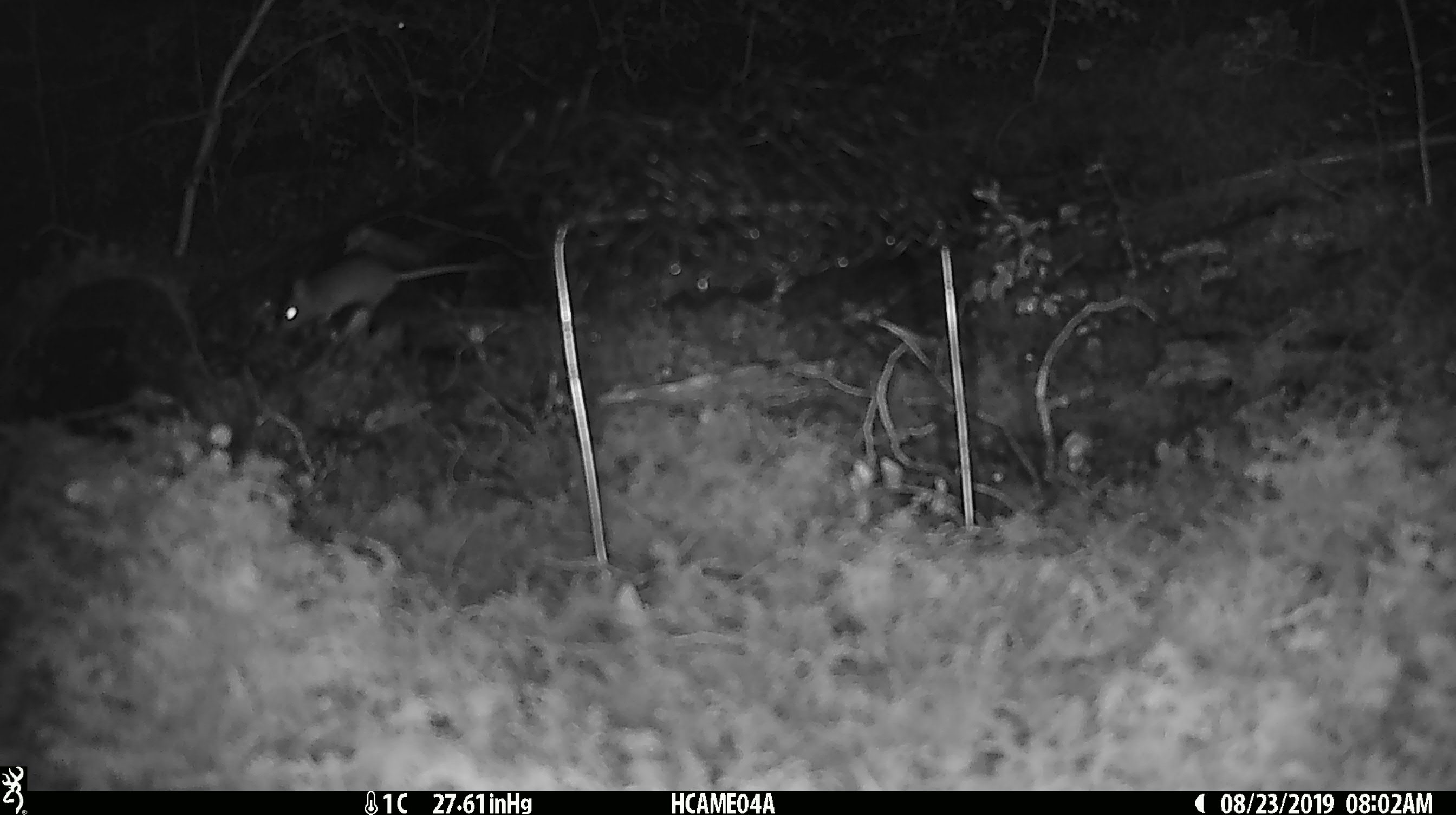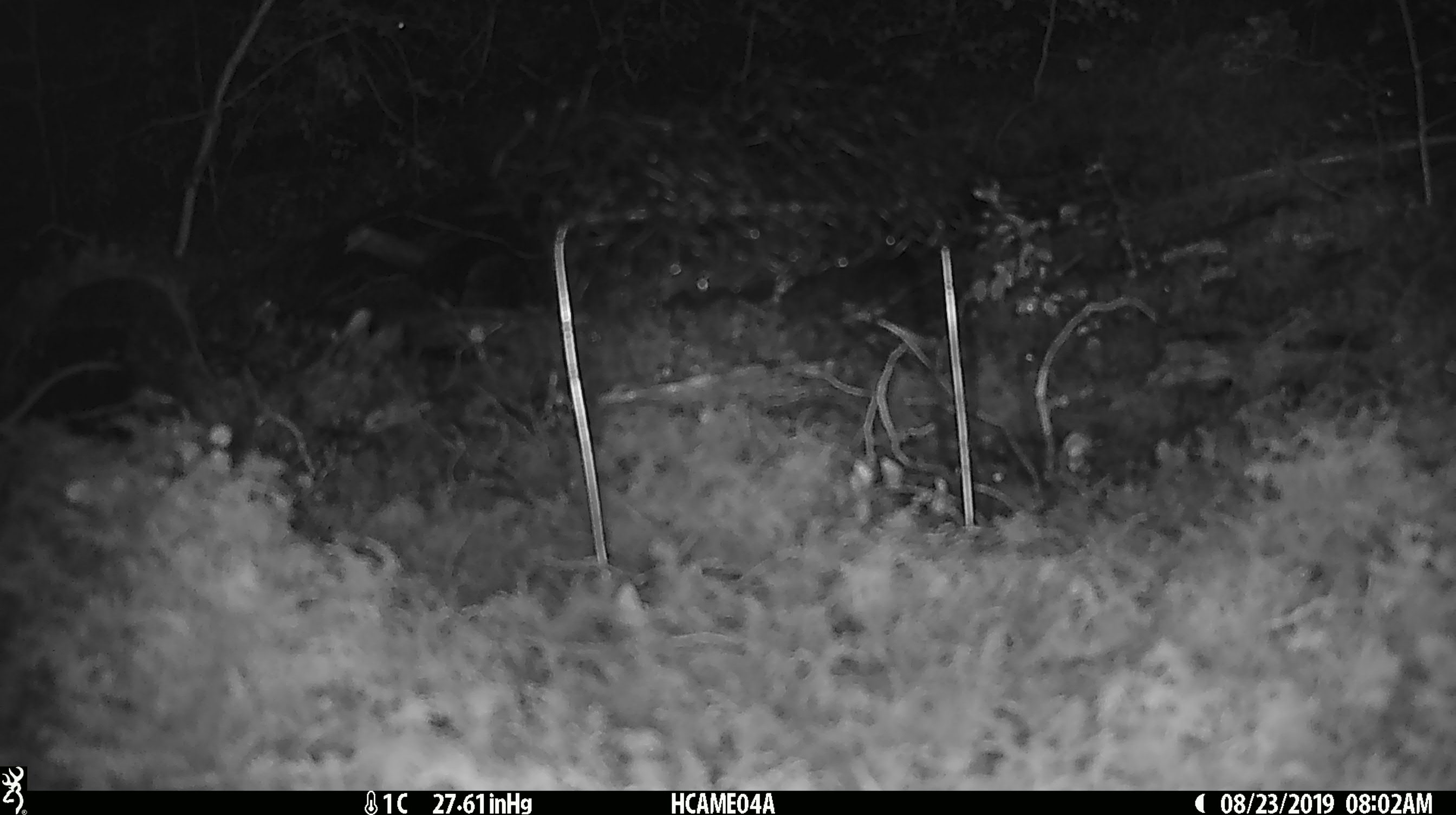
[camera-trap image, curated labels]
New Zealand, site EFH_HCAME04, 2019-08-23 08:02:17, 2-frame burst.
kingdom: Animalia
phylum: Chordata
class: Mammalia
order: Rodentia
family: Muridae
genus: Mus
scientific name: Mus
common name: mouse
Mouse (Mus).